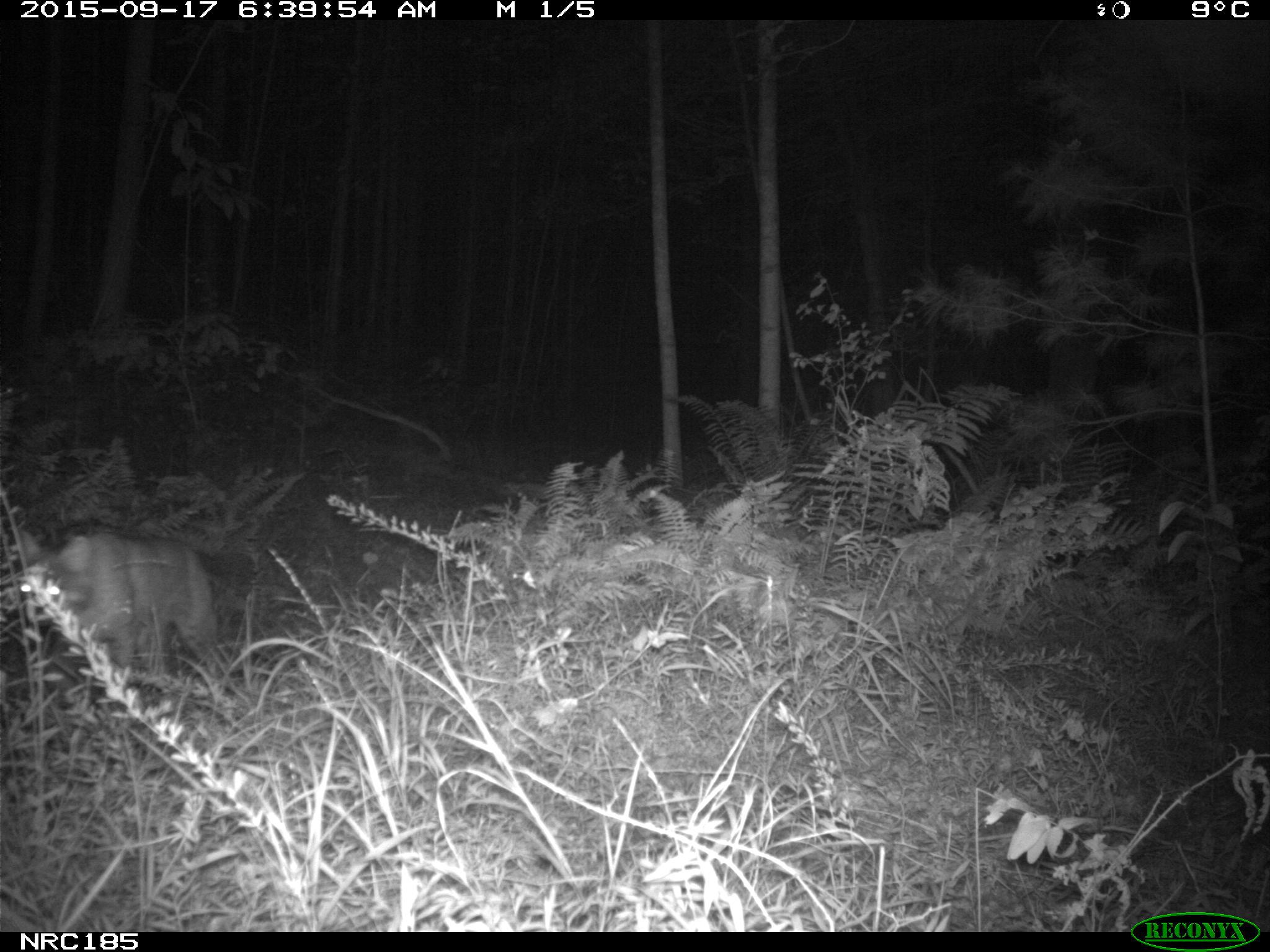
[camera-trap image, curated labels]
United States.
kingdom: Animalia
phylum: Chordata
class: Mammalia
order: Carnivora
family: Felidae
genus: Lynx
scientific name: Lynx rufus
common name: bobcat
Bobcat (Lynx rufus).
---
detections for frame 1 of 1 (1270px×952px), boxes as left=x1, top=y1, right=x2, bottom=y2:
Bobcat: left=10, top=515, right=238, bottom=693